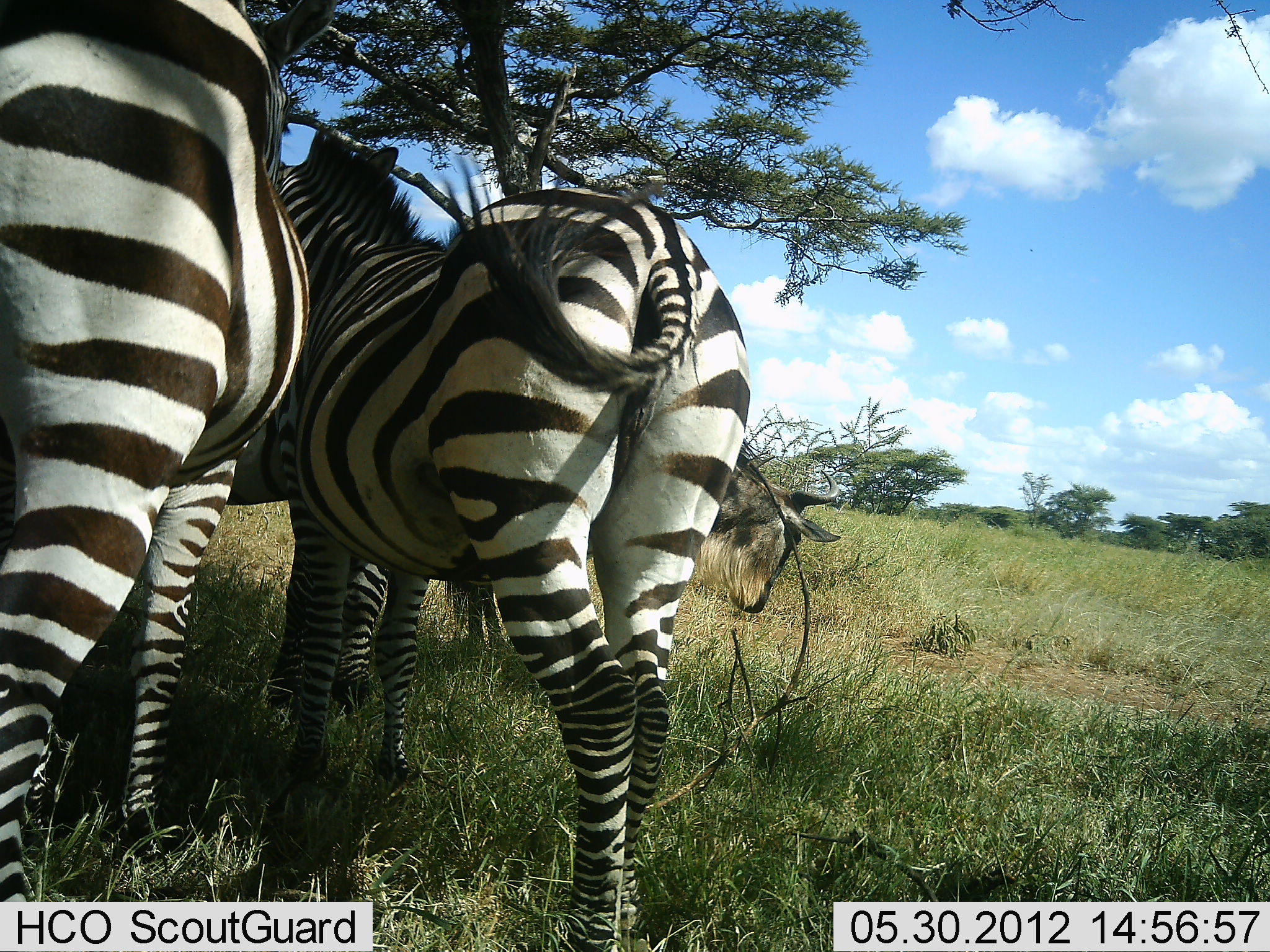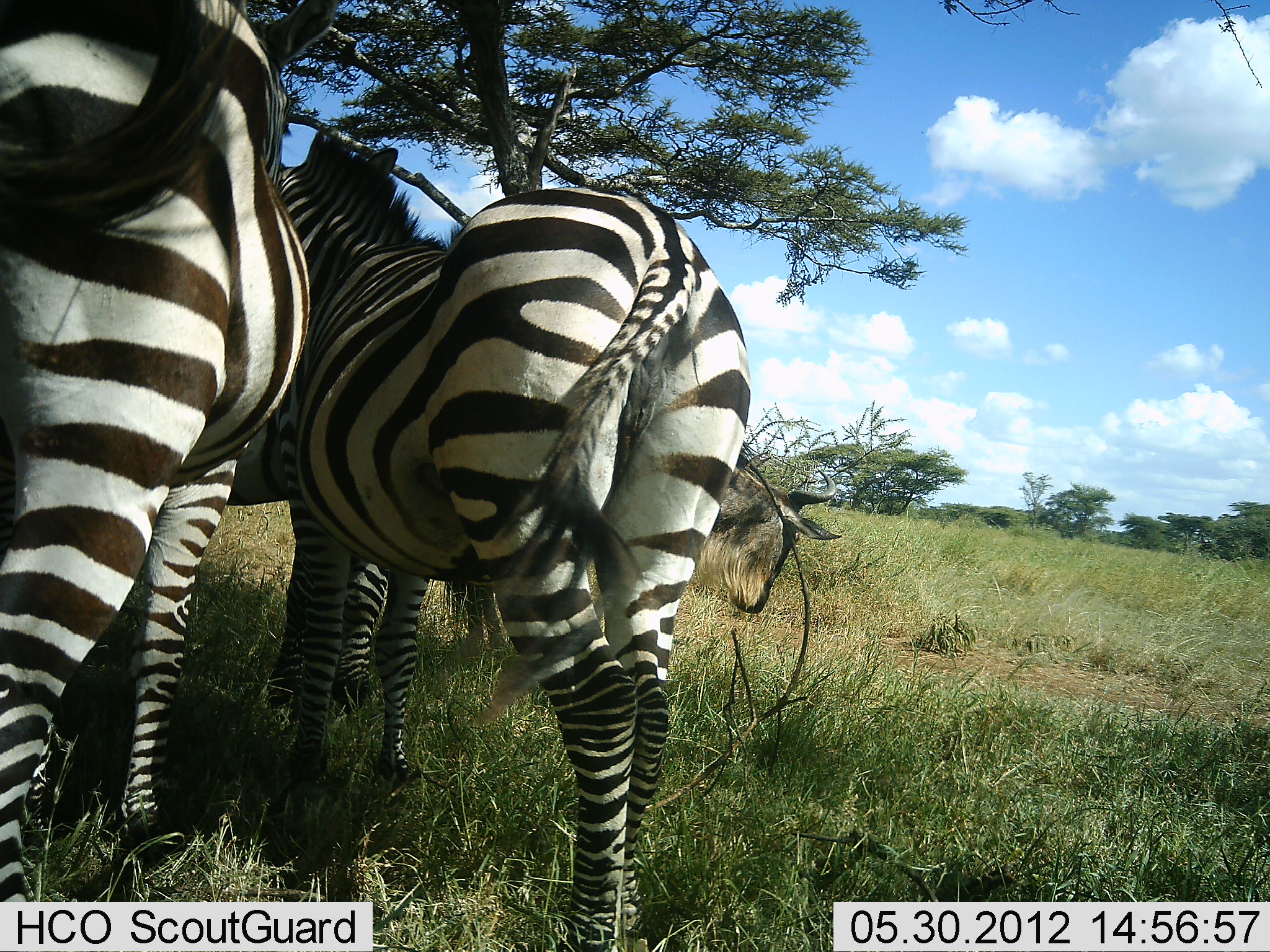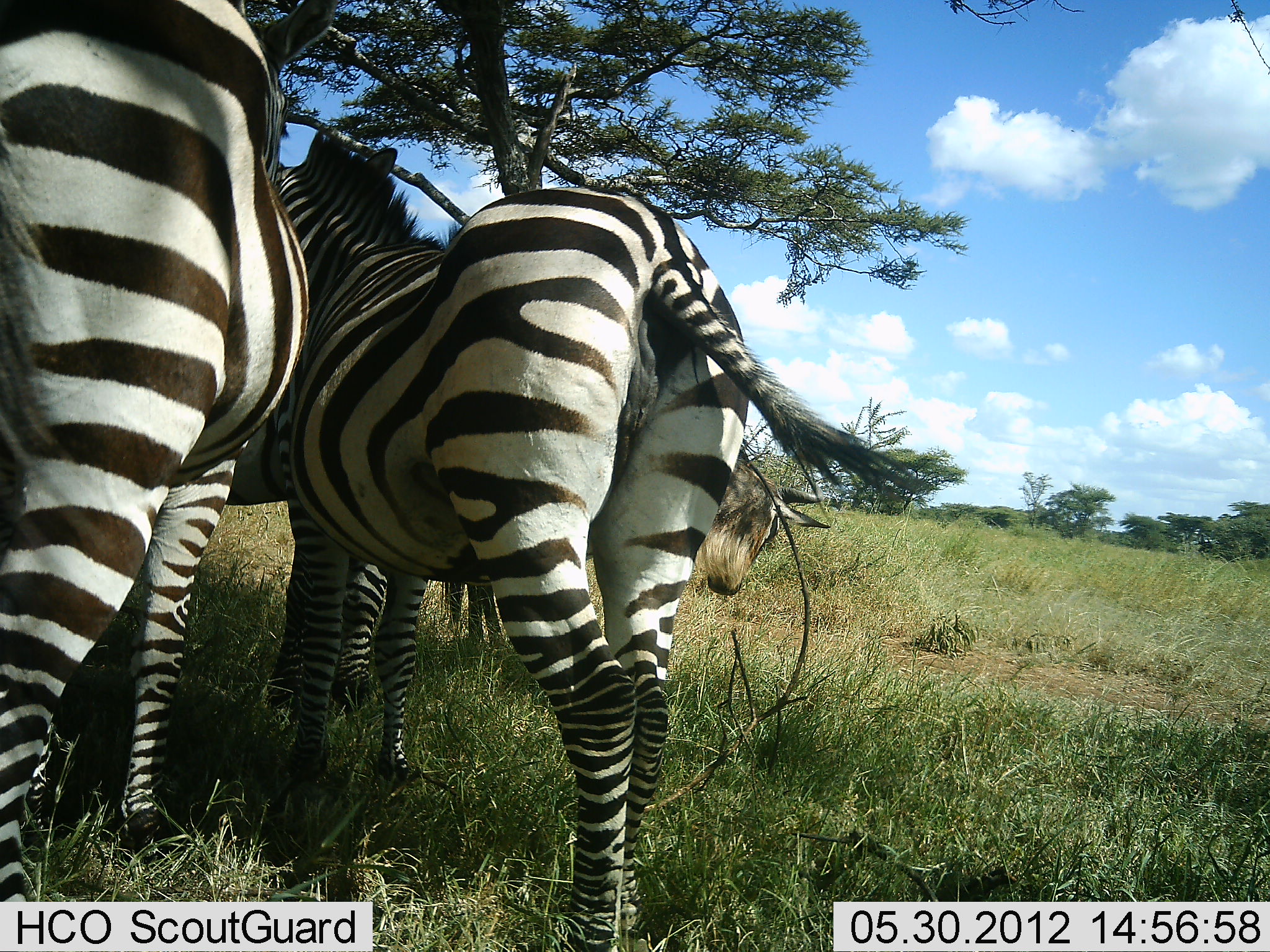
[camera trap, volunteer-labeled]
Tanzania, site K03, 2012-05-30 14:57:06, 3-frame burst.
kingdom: Animalia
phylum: Chordata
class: Mammalia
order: Artiodactyla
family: Bovidae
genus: Connochaetes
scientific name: Connochaetes taurinus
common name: blue wildebeest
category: wildebeest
Wildebeest (blue wildebeest) (Connochaetes taurinus), count 1. Behavior (volunteer vote fractions): standing 60%, resting 0%, moving 10%, interacting 0%. Young present (vote fraction): 0%. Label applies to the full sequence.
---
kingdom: Animalia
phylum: Chordata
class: Mammalia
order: Perissodactyla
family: Equidae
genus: Equus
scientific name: Equus quagga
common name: plains zebra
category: zebra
Zebra (plains zebra) (Equus quagga), count 3. Behavior (volunteer vote fractions): standing 93%, resting 13%, moving 0%, interacting 13%. Young present (vote fraction): 0%. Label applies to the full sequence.